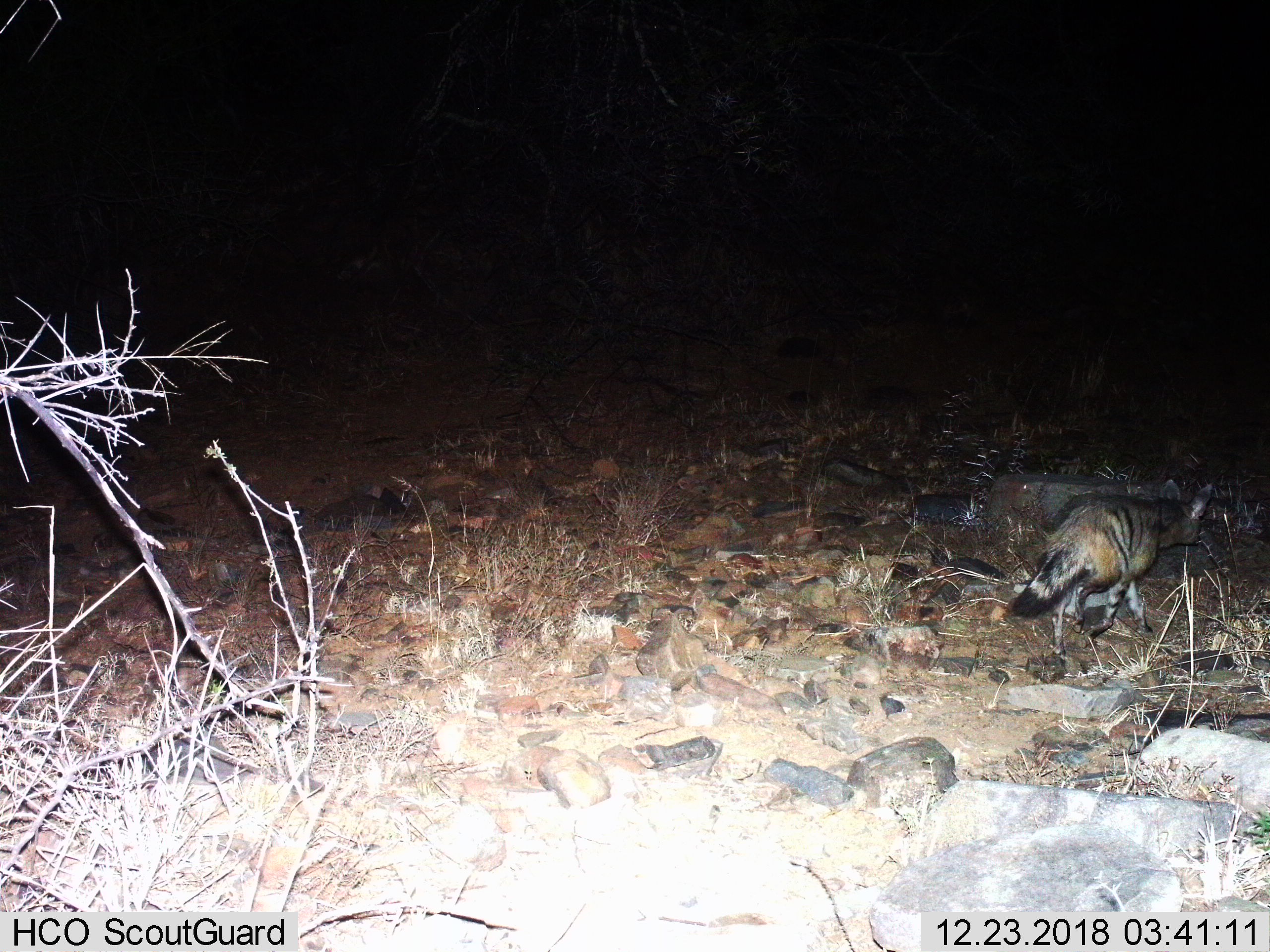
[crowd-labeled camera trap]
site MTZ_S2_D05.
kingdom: Animalia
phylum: Chordata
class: Mammalia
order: Carnivora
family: Hyaenidae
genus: Proteles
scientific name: Proteles cristatus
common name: aardwolf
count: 1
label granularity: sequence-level